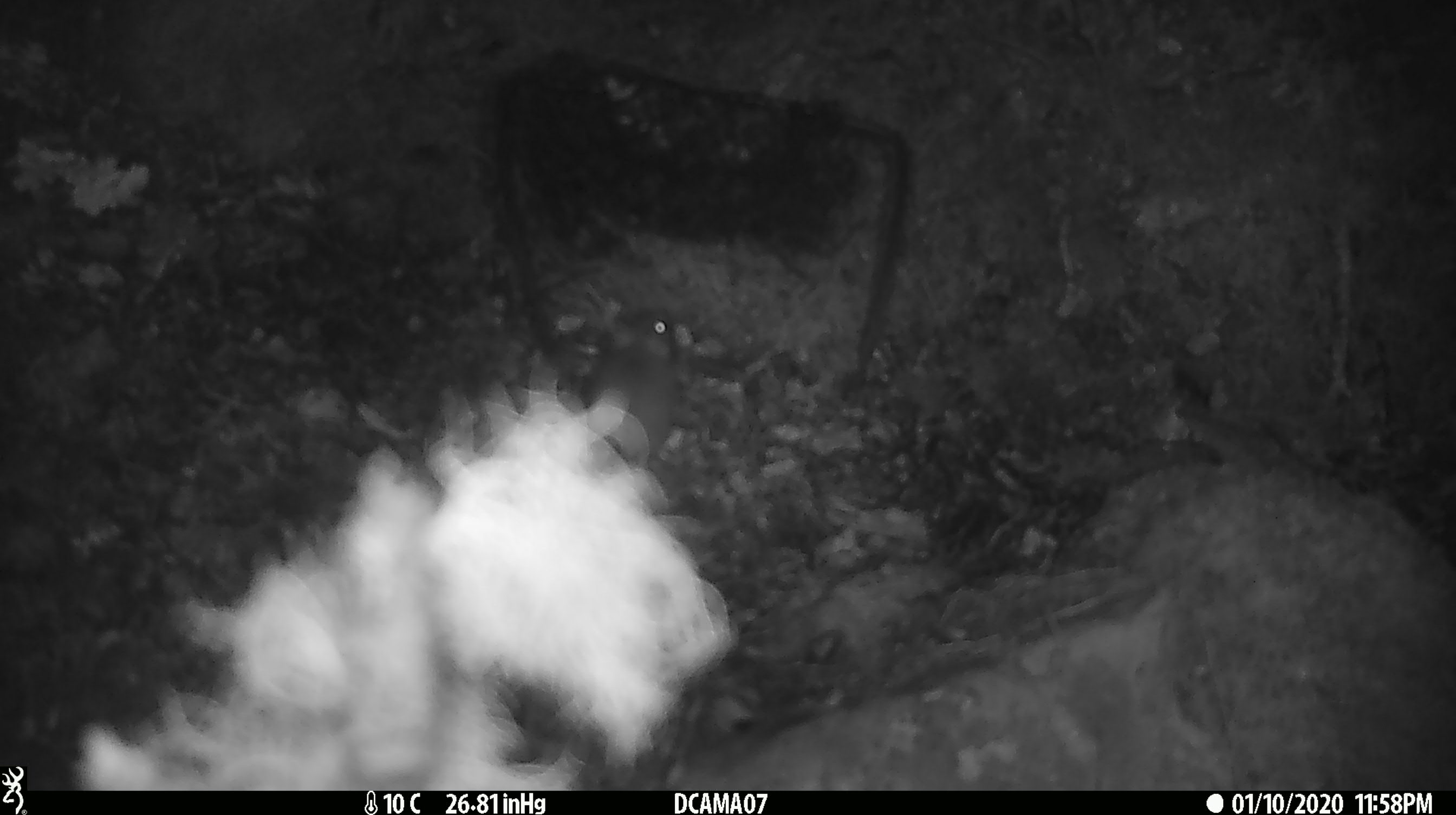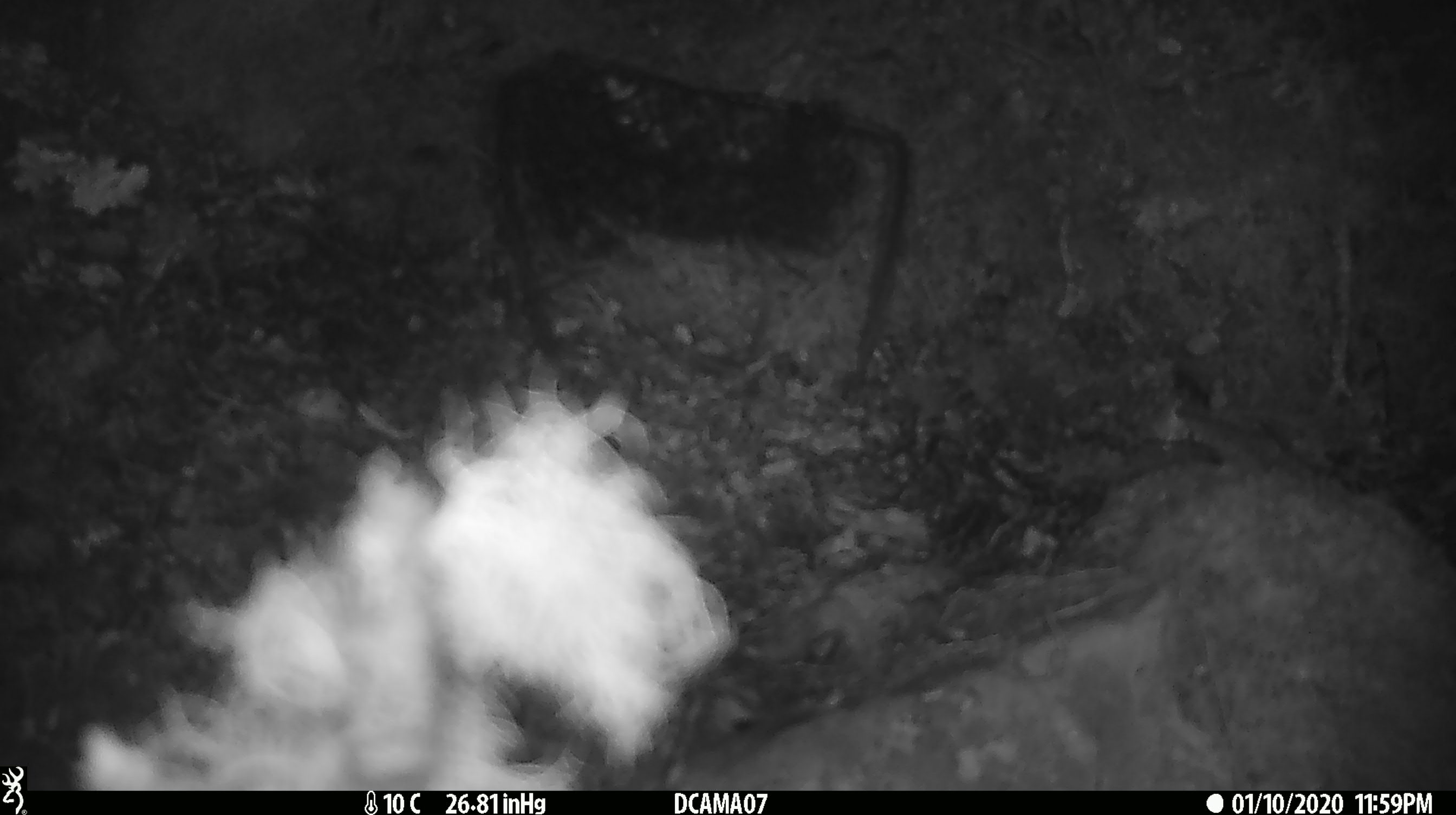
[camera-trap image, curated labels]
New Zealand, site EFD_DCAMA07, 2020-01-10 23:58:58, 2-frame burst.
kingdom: Animalia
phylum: Chordata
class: Mammalia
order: Rodentia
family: Muridae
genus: Mus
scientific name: Mus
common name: mouse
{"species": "mouse (Mus)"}